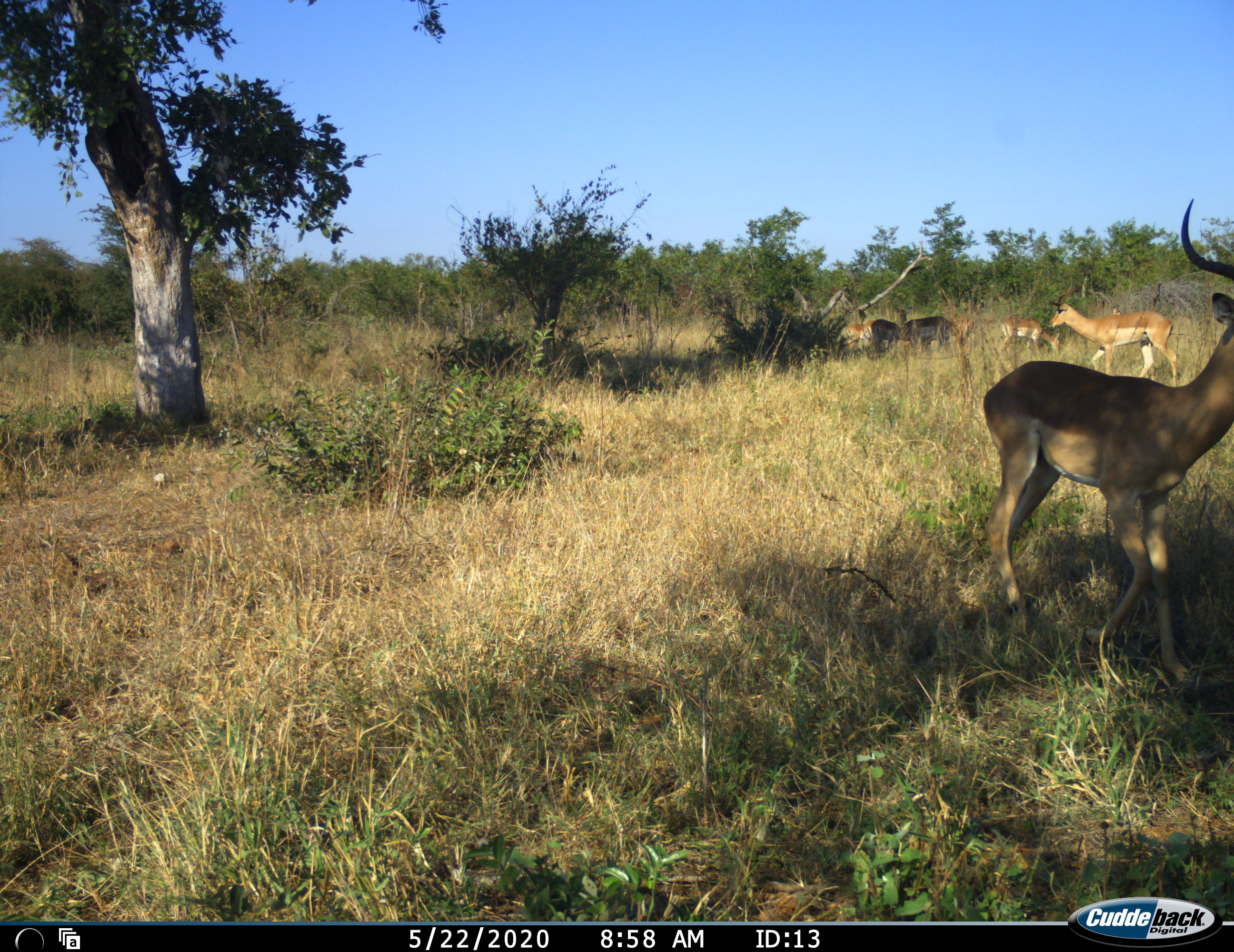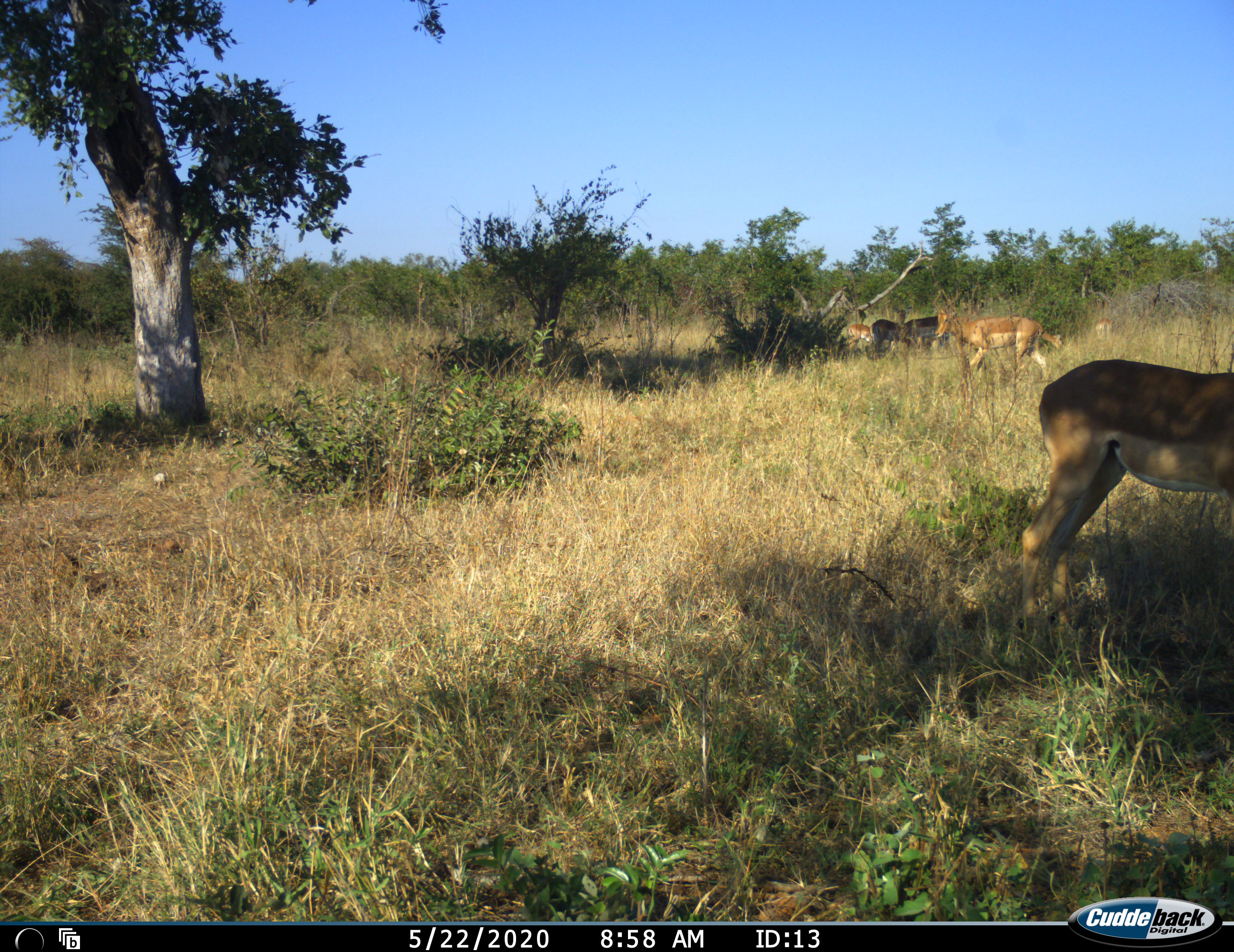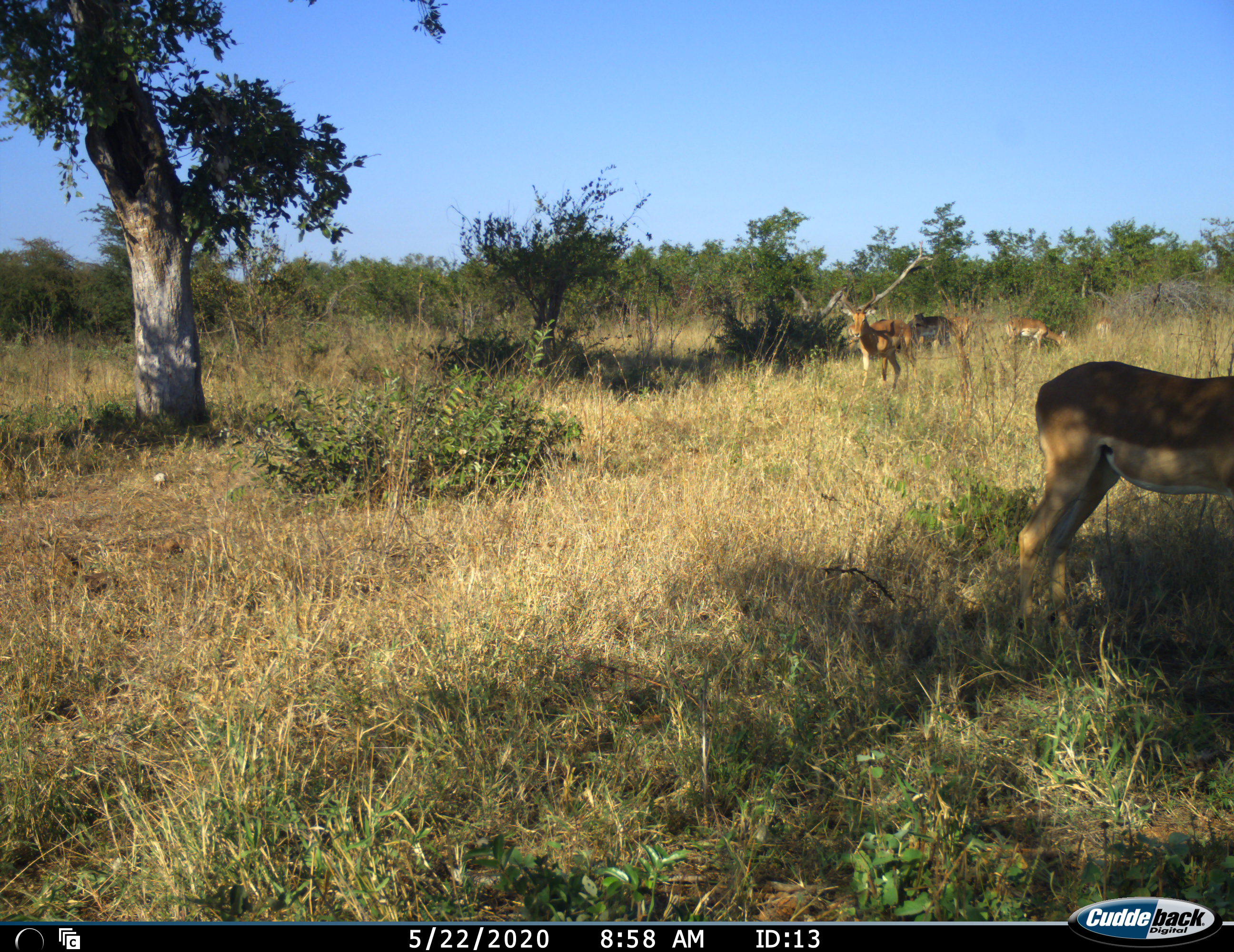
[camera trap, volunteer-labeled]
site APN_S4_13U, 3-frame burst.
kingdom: Animalia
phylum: Chordata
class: Mammalia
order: Artiodactyla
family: Bovidae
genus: Aepyceros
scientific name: Aepyceros melampus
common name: impala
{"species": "impala (Aepyceros melampus)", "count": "8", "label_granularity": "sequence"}